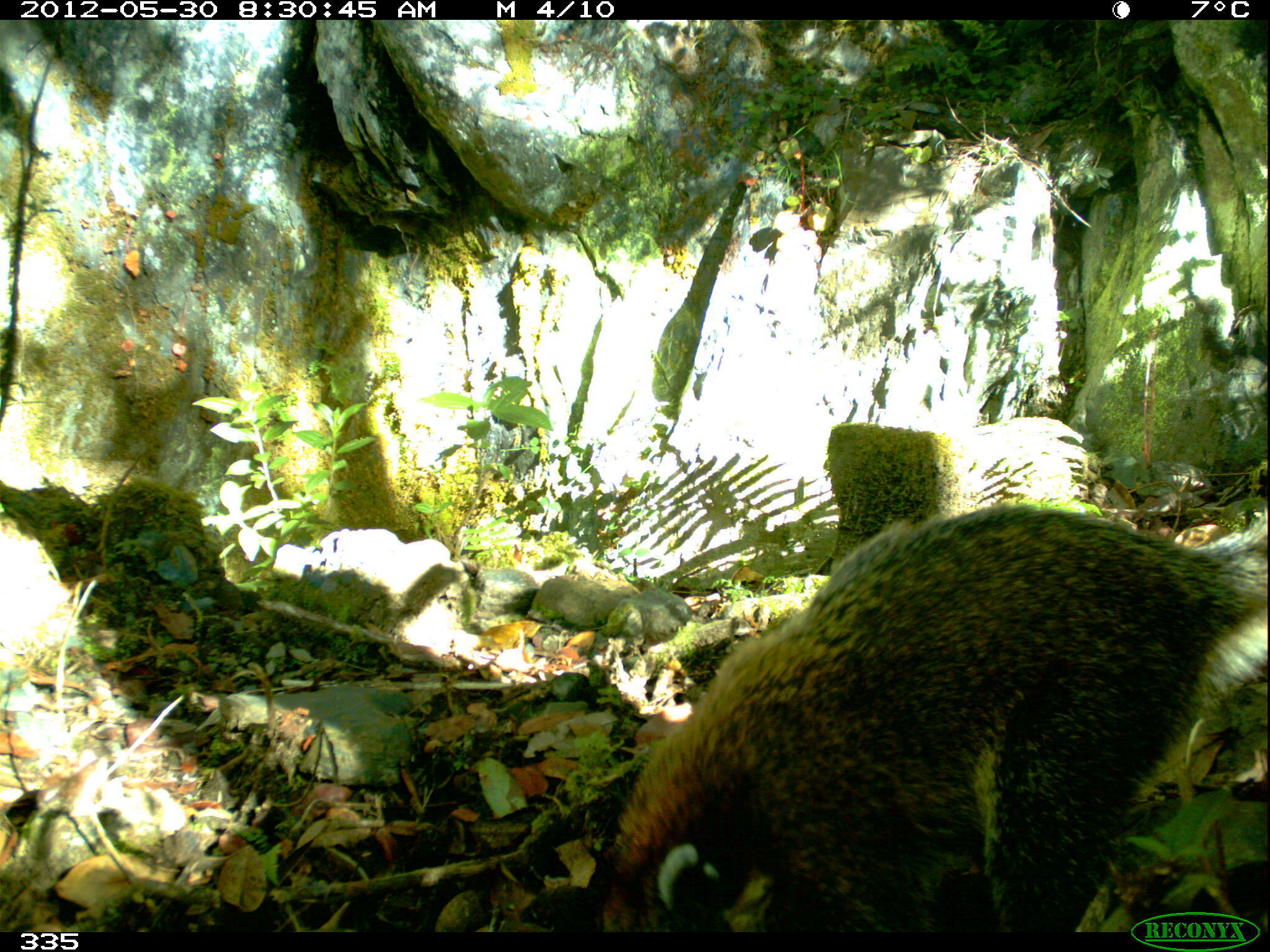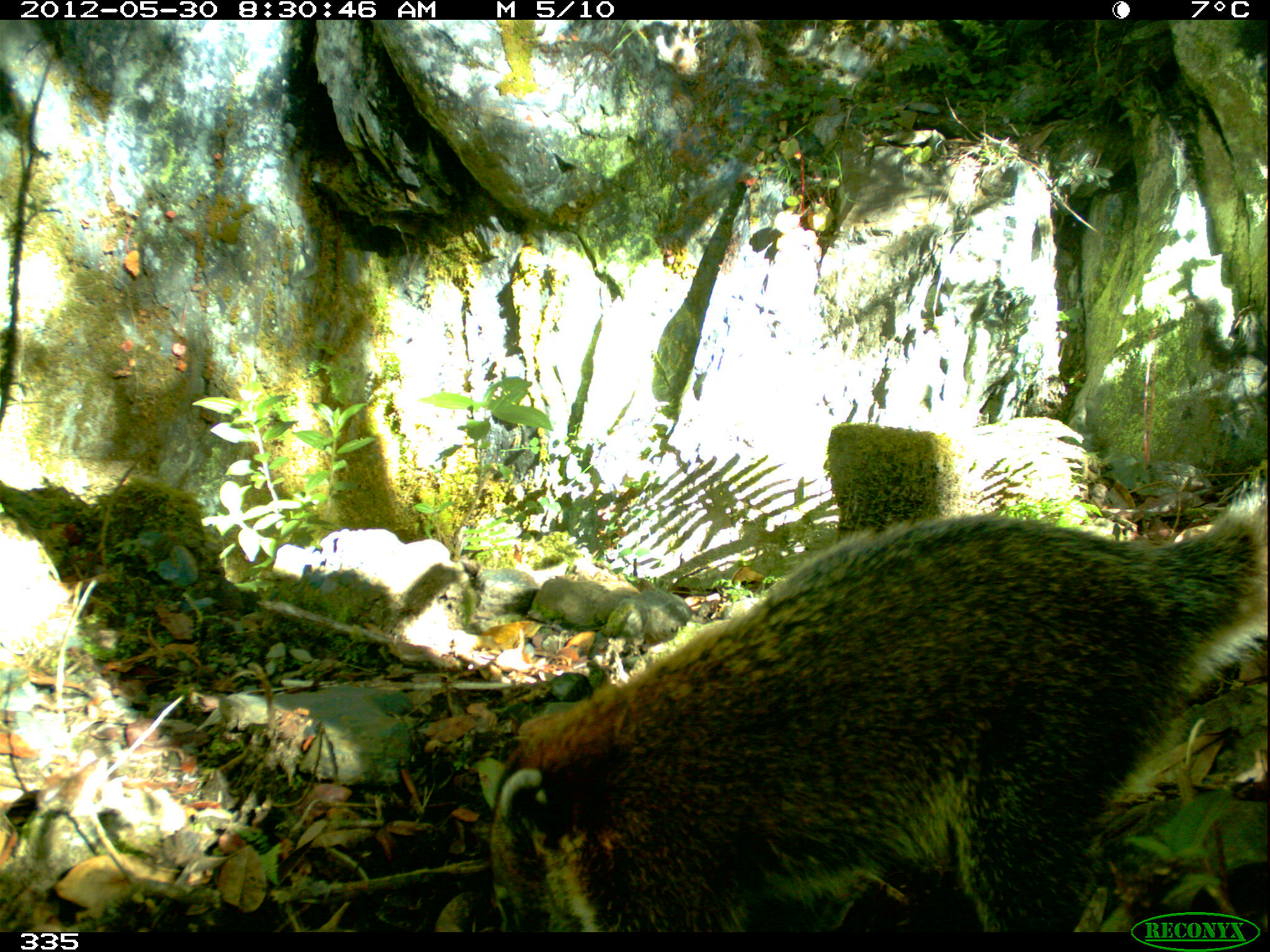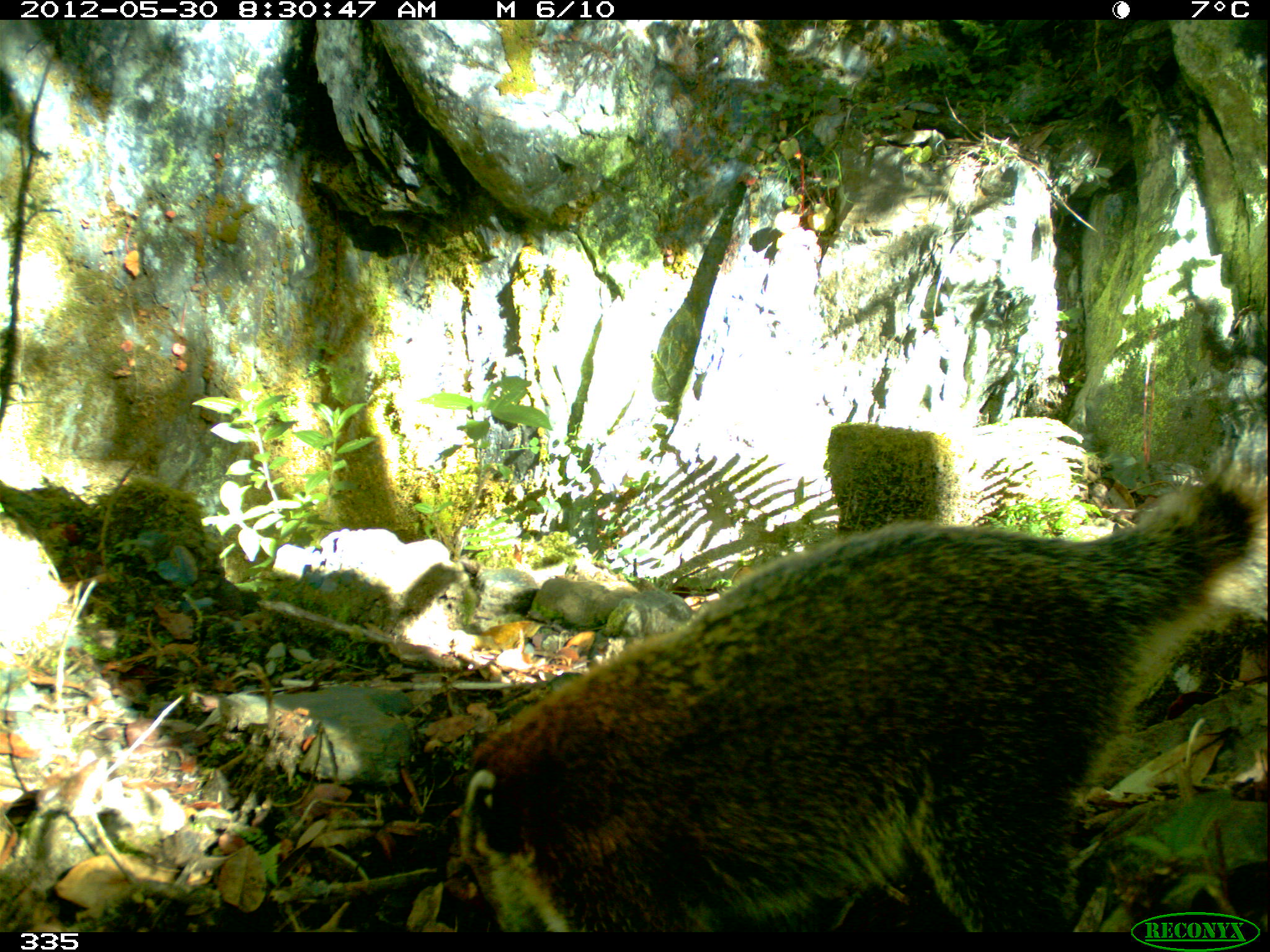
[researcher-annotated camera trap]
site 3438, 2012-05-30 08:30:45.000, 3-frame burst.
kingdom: Animalia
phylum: Chordata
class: Mammalia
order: Carnivora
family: Procyonidae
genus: Nasua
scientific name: Nasua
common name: coatis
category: unknown coati